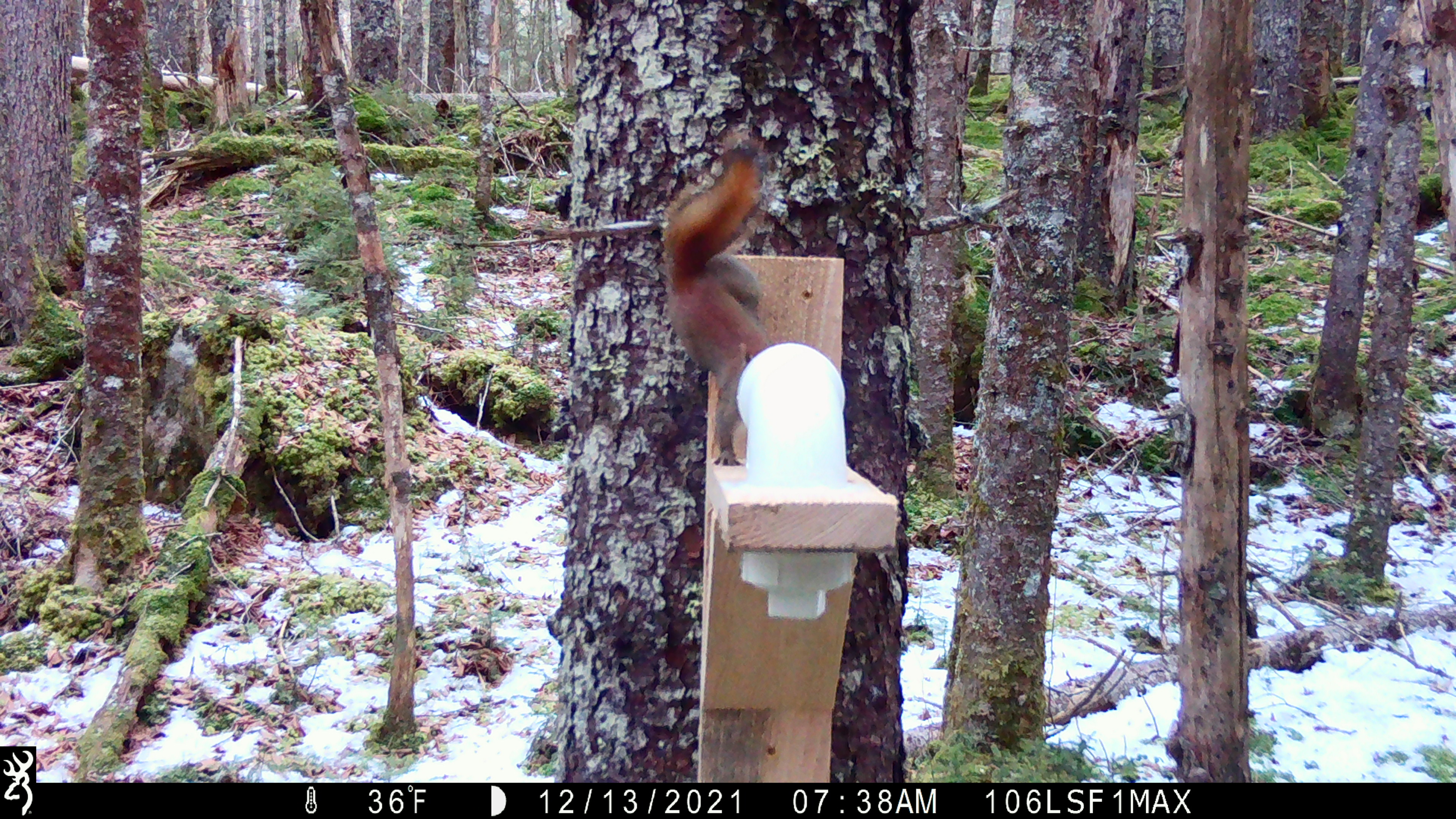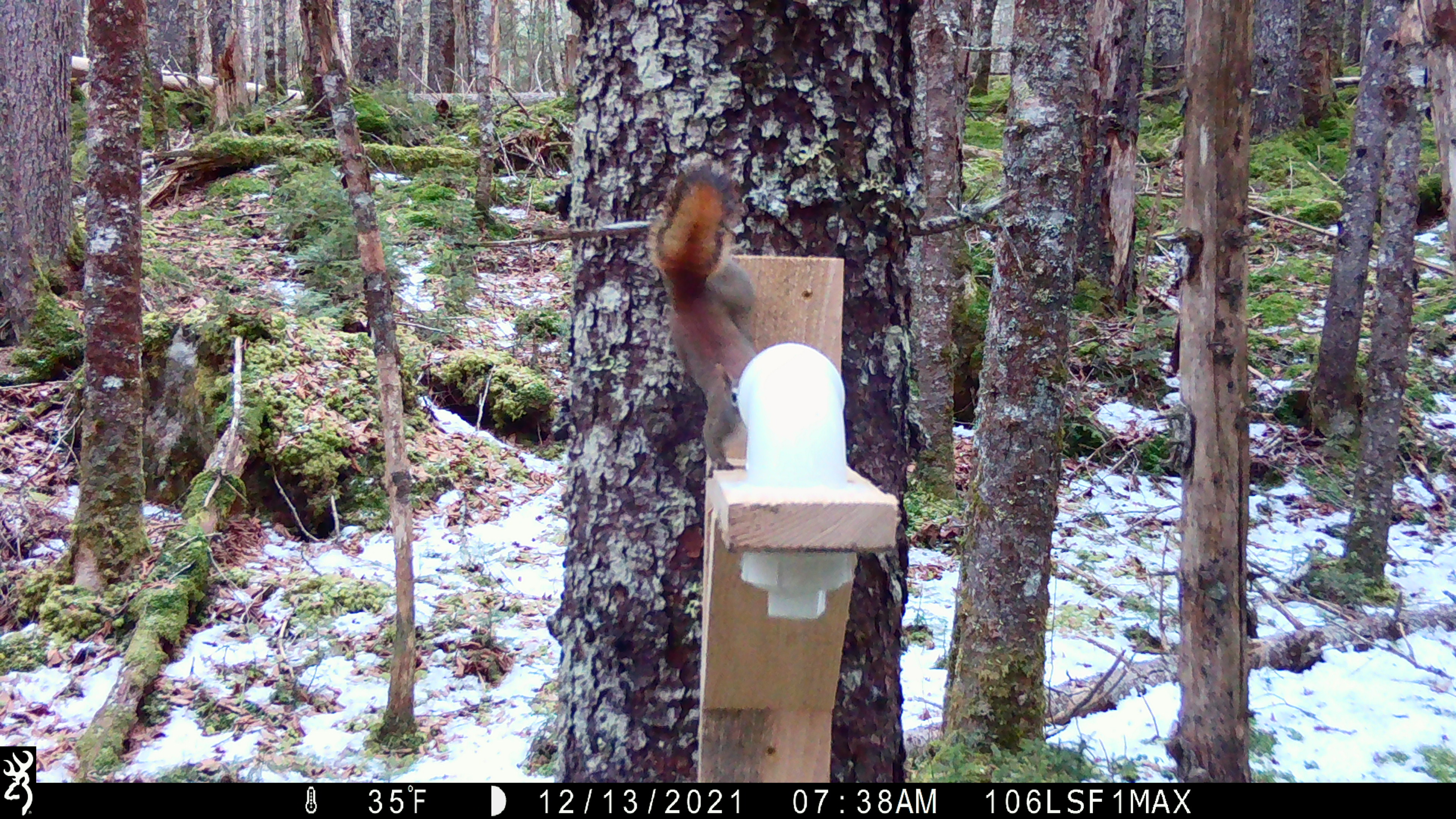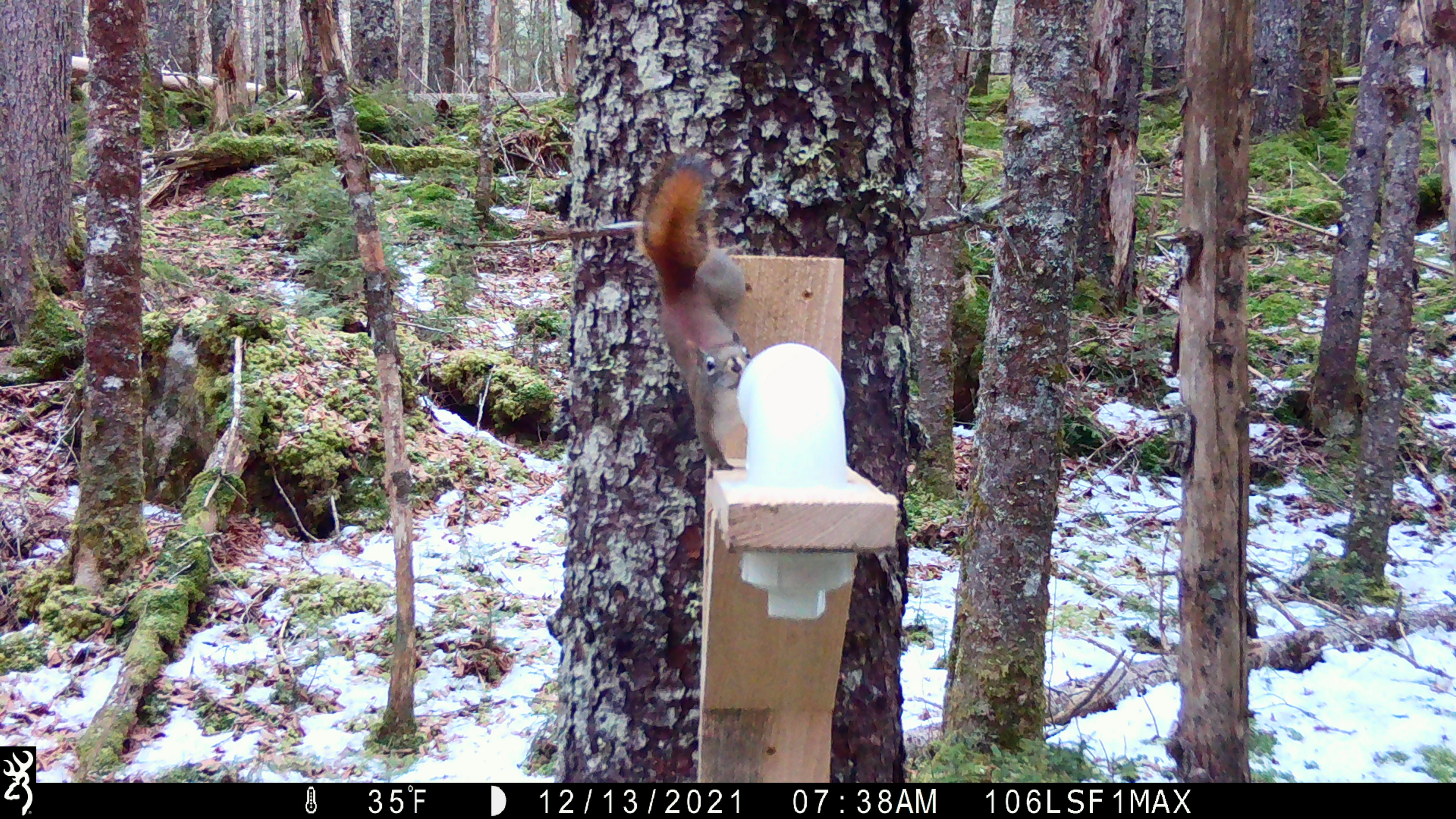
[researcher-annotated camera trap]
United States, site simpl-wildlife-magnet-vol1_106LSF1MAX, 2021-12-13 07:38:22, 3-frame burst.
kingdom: Animalia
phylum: Chordata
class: Mammalia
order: Rodentia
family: Sciuridae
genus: Tamiasciurus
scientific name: Tamiasciurus hudsonicus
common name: red squirrel